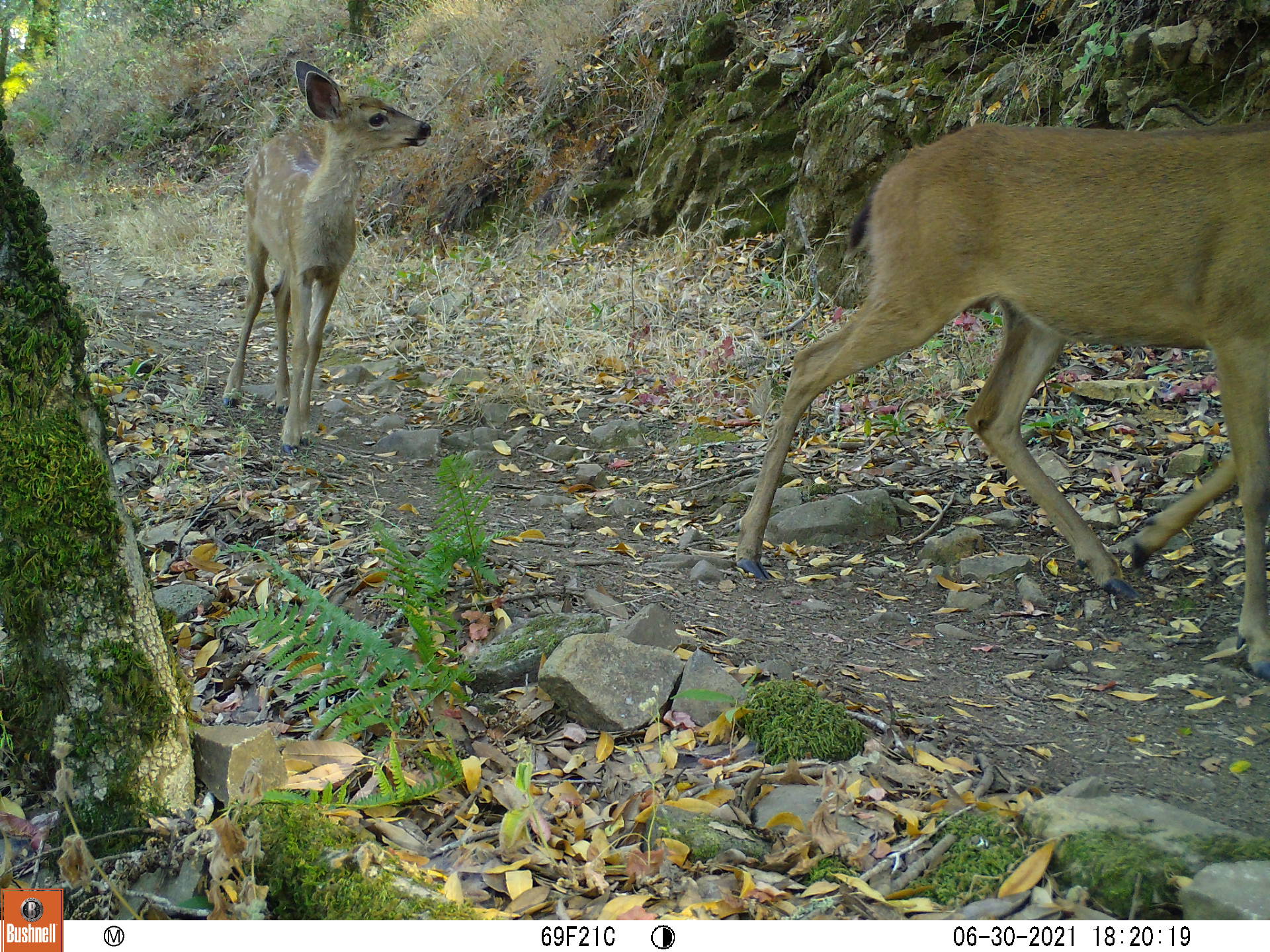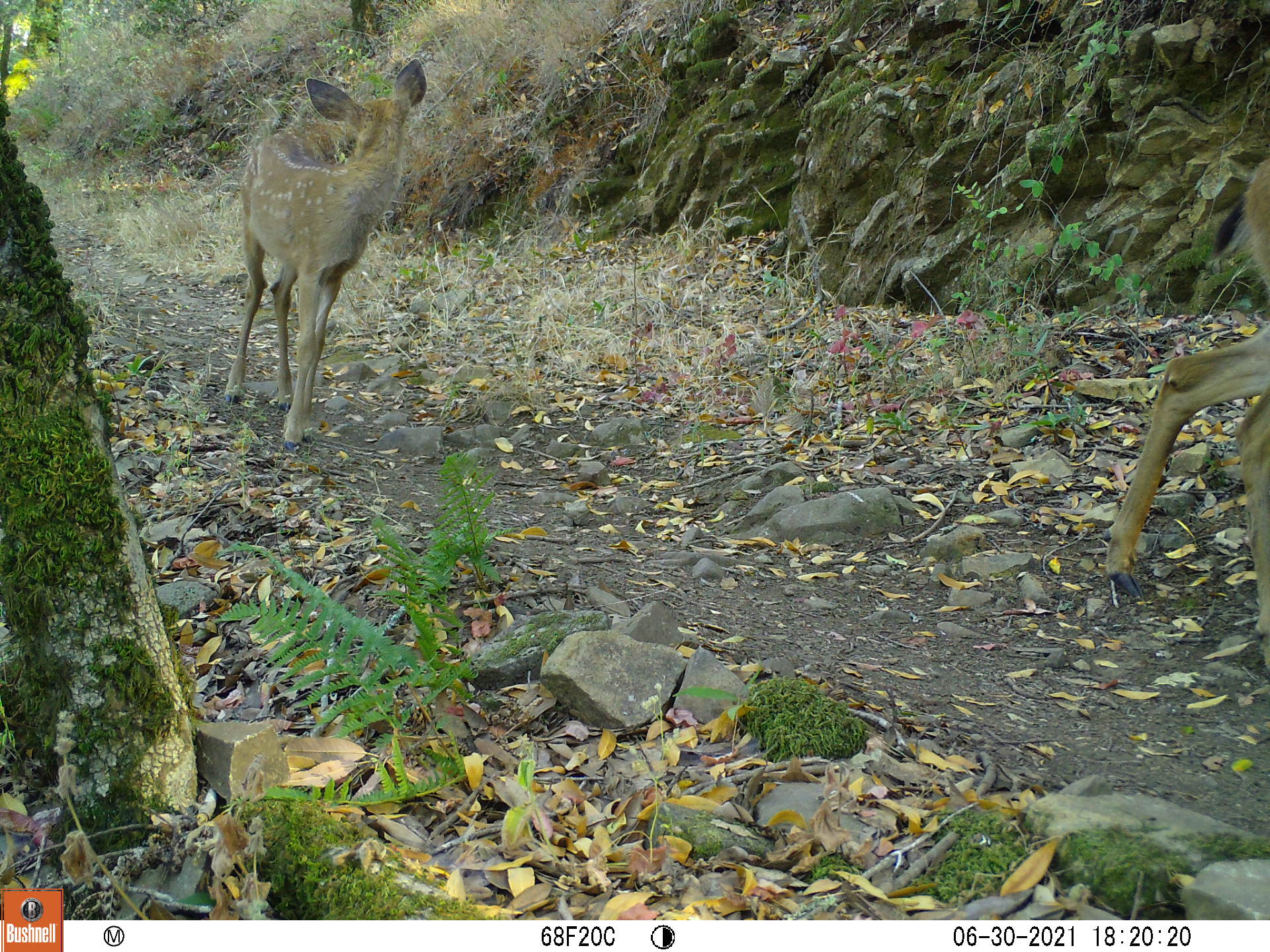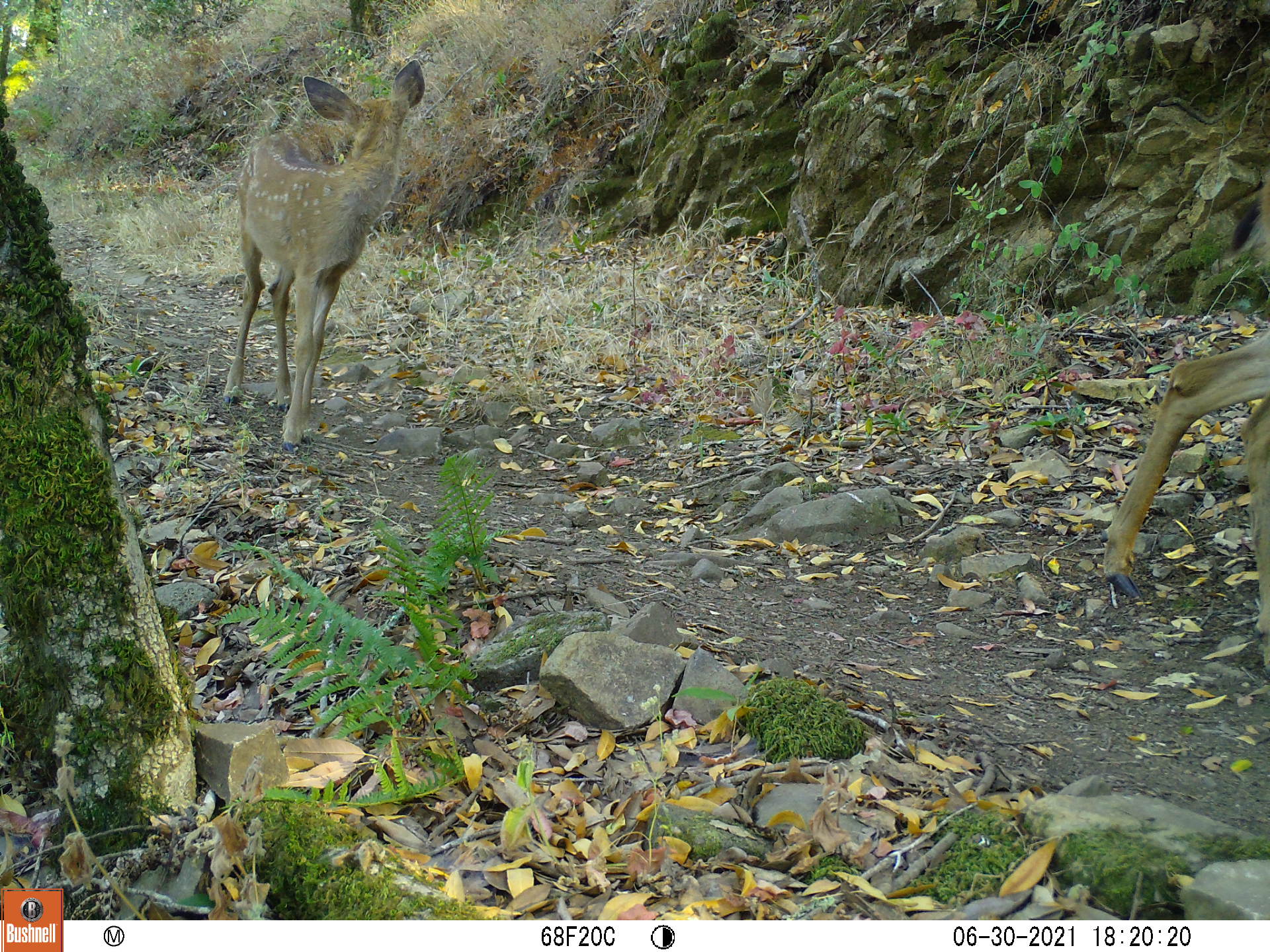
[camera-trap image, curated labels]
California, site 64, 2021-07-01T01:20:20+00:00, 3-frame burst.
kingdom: Animalia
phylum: Chordata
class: Mammalia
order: Artiodactyla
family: Cervidae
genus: Odocoileus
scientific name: Odocoileus hemionus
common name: mule deer